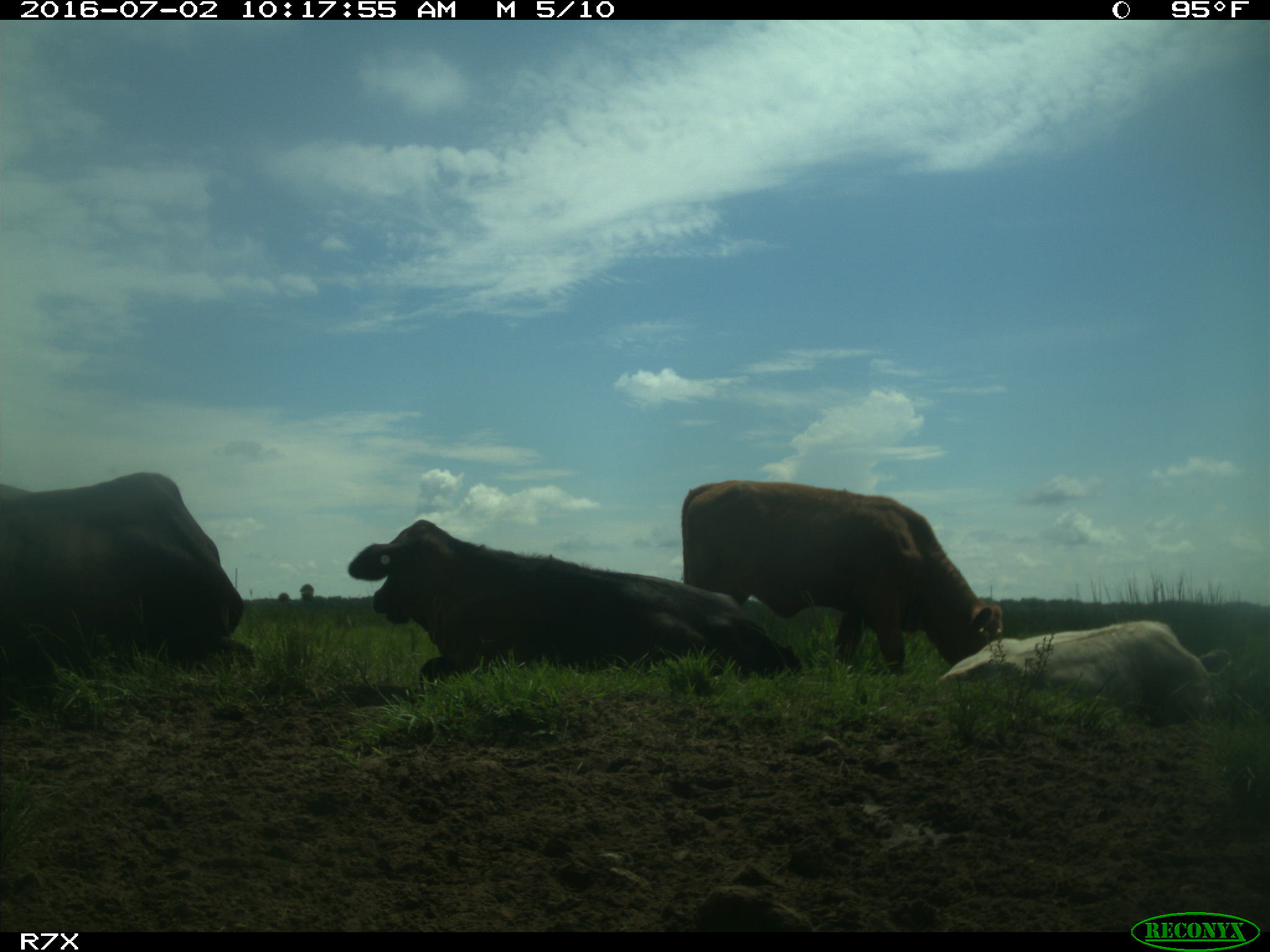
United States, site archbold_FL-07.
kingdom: Animalia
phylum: Chordata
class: Mammalia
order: Artiodactyla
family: Bovidae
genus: Bos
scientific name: Bos taurus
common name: domestic cow